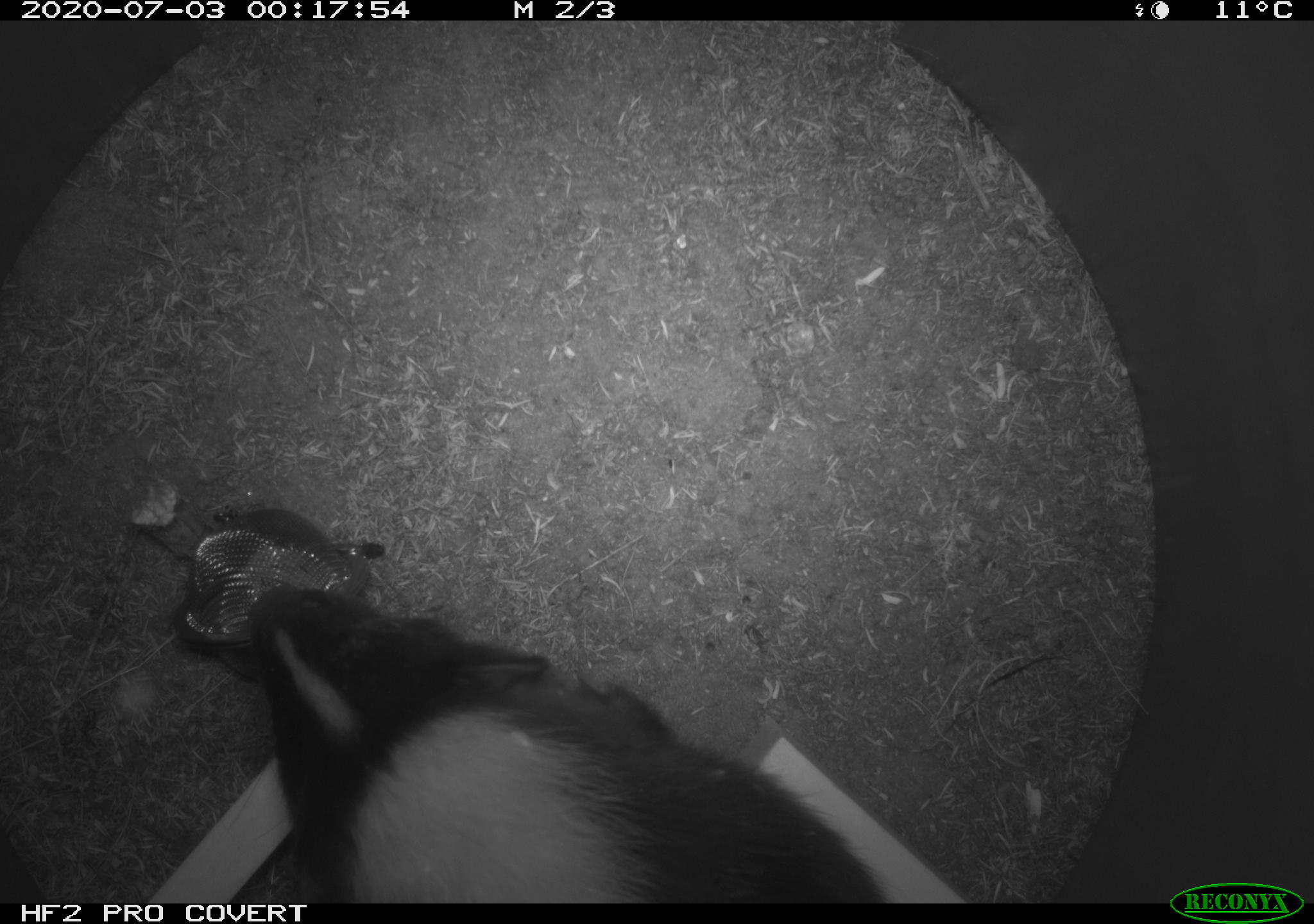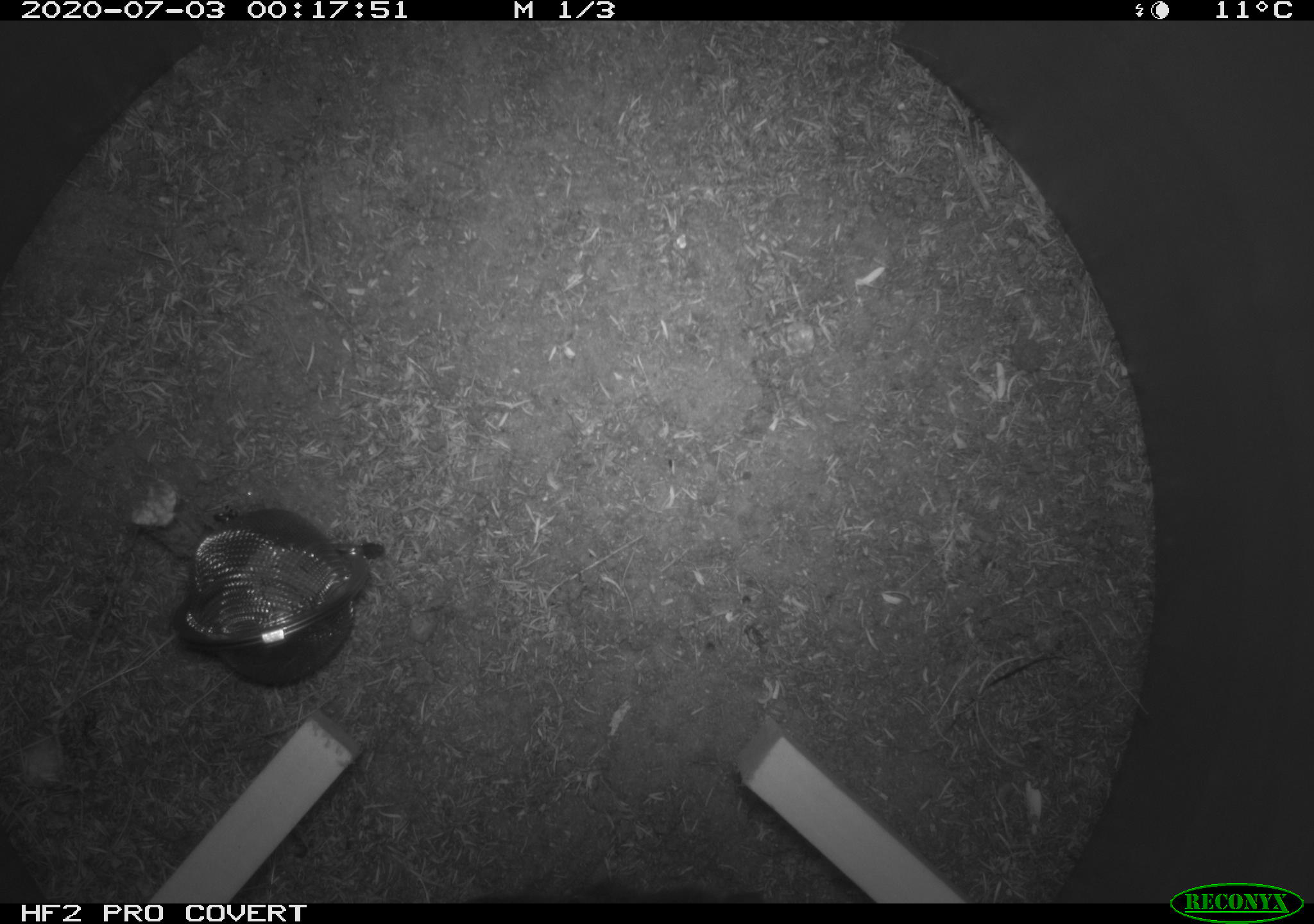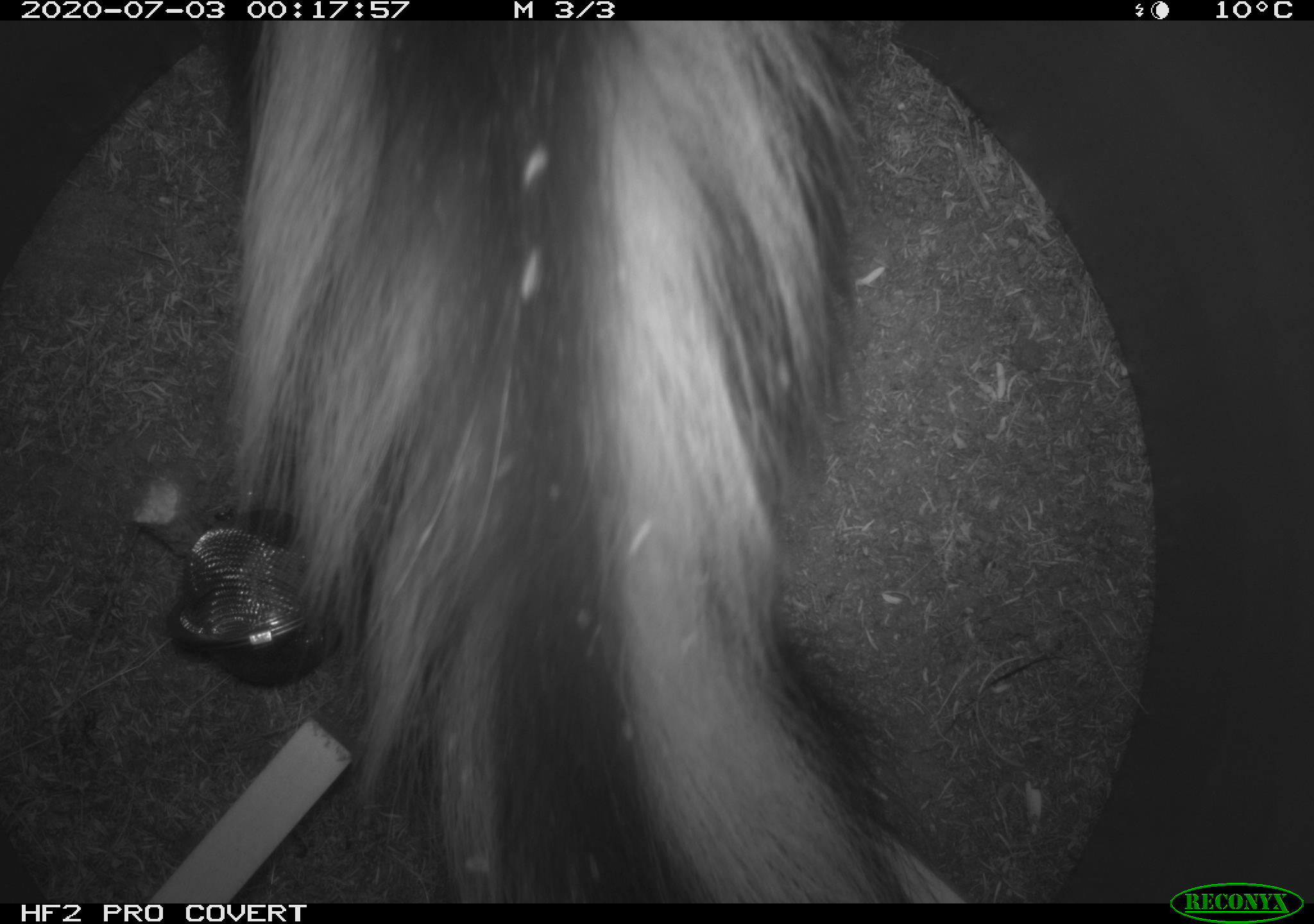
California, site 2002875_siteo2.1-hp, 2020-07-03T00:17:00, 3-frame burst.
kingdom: Animalia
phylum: Chordata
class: Mammalia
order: Carnivora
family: Mephitidae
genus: Mephitis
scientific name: Mephitis mephitis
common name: striped skunk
Striped skunk (Mephitis mephitis).